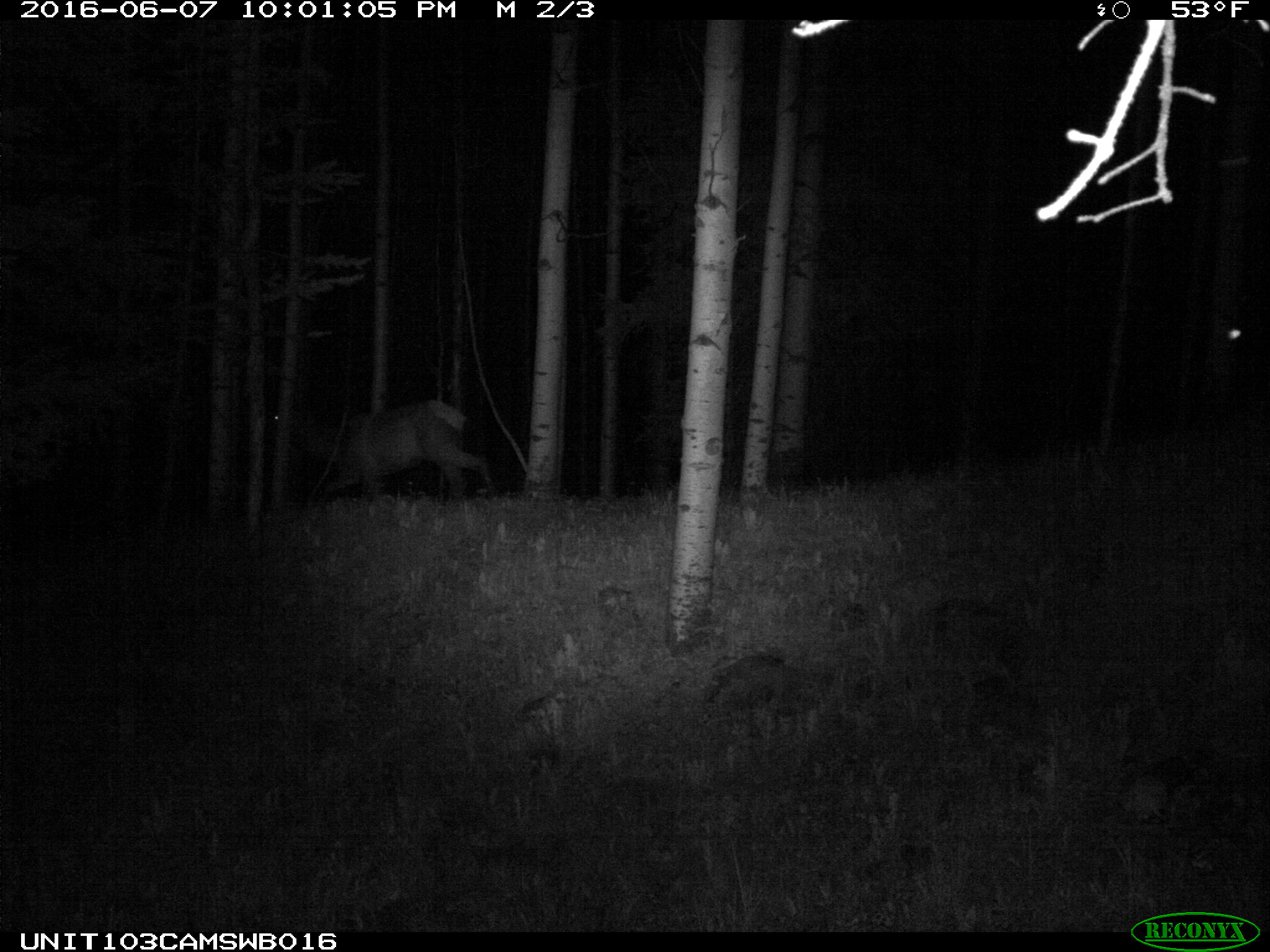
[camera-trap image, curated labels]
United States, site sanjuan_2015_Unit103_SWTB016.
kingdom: Animalia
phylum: Chordata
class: Mammalia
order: Artiodactyla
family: Cervidae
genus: Cervus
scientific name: Cervus elaphus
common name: red deer